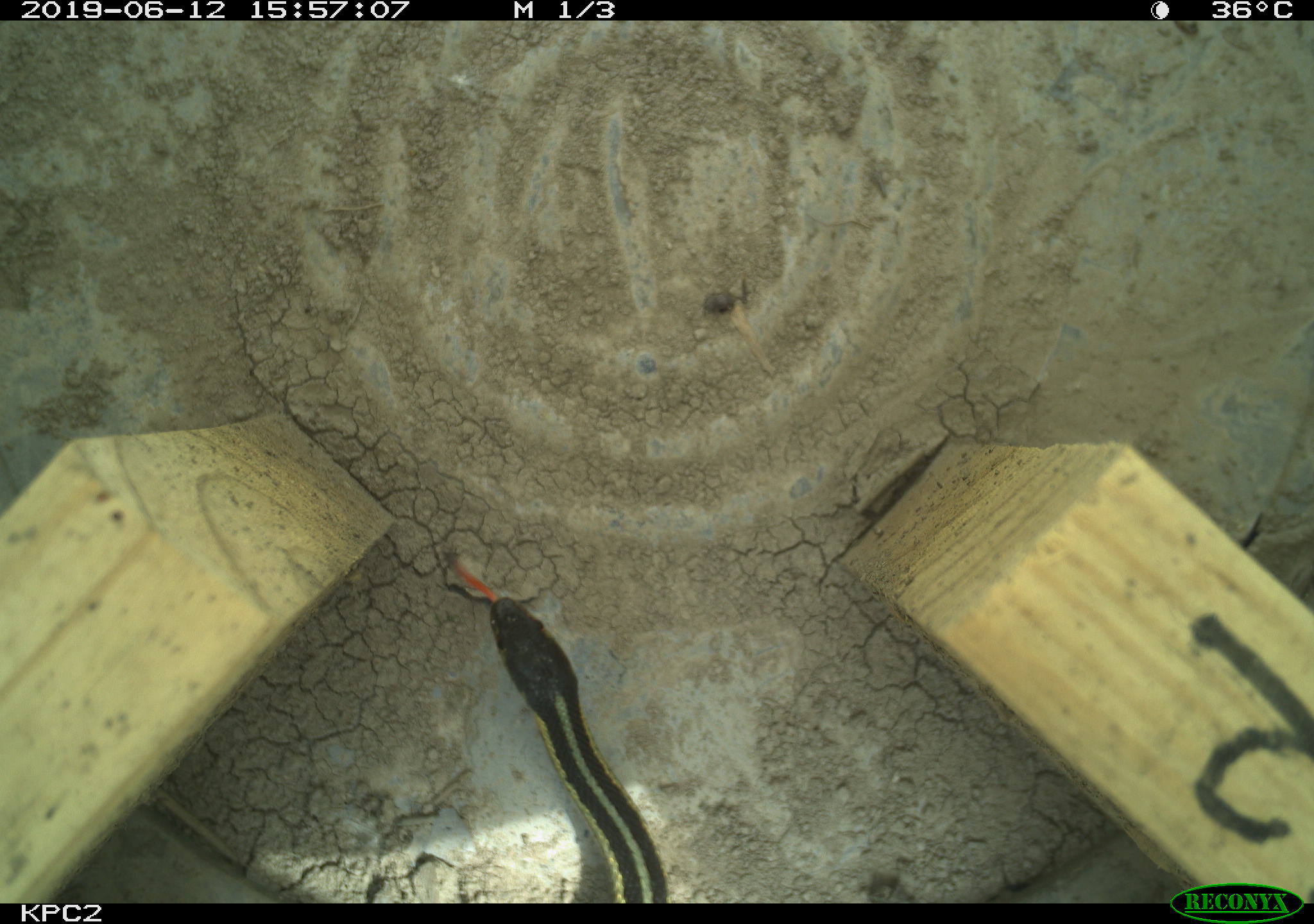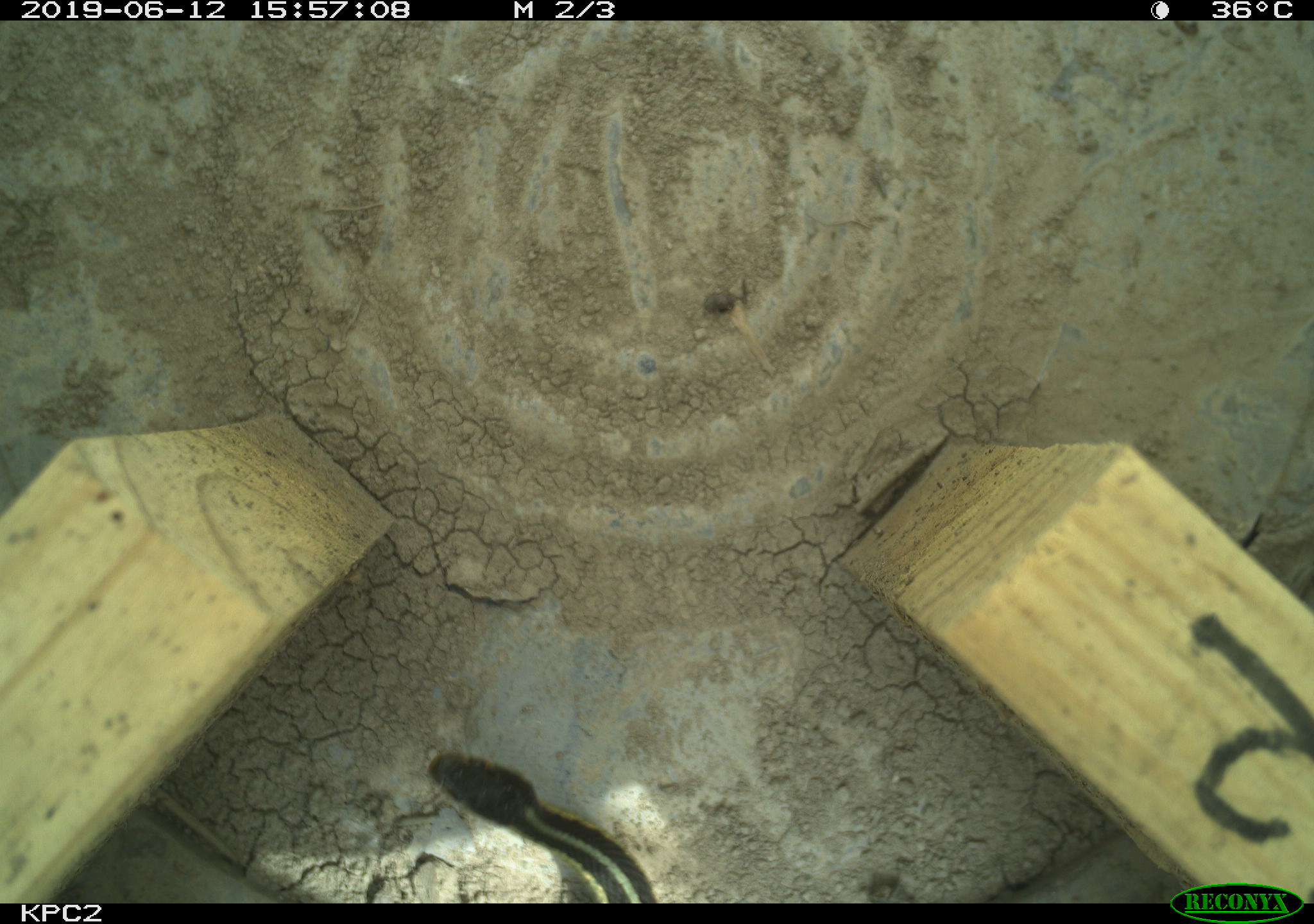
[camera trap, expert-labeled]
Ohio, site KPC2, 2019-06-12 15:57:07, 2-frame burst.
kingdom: Animalia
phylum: Chordata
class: Reptilia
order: Squamata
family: Colubridae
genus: Thamnophis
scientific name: Thamnophis sirtalis sirtalis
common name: eastern gartersnake